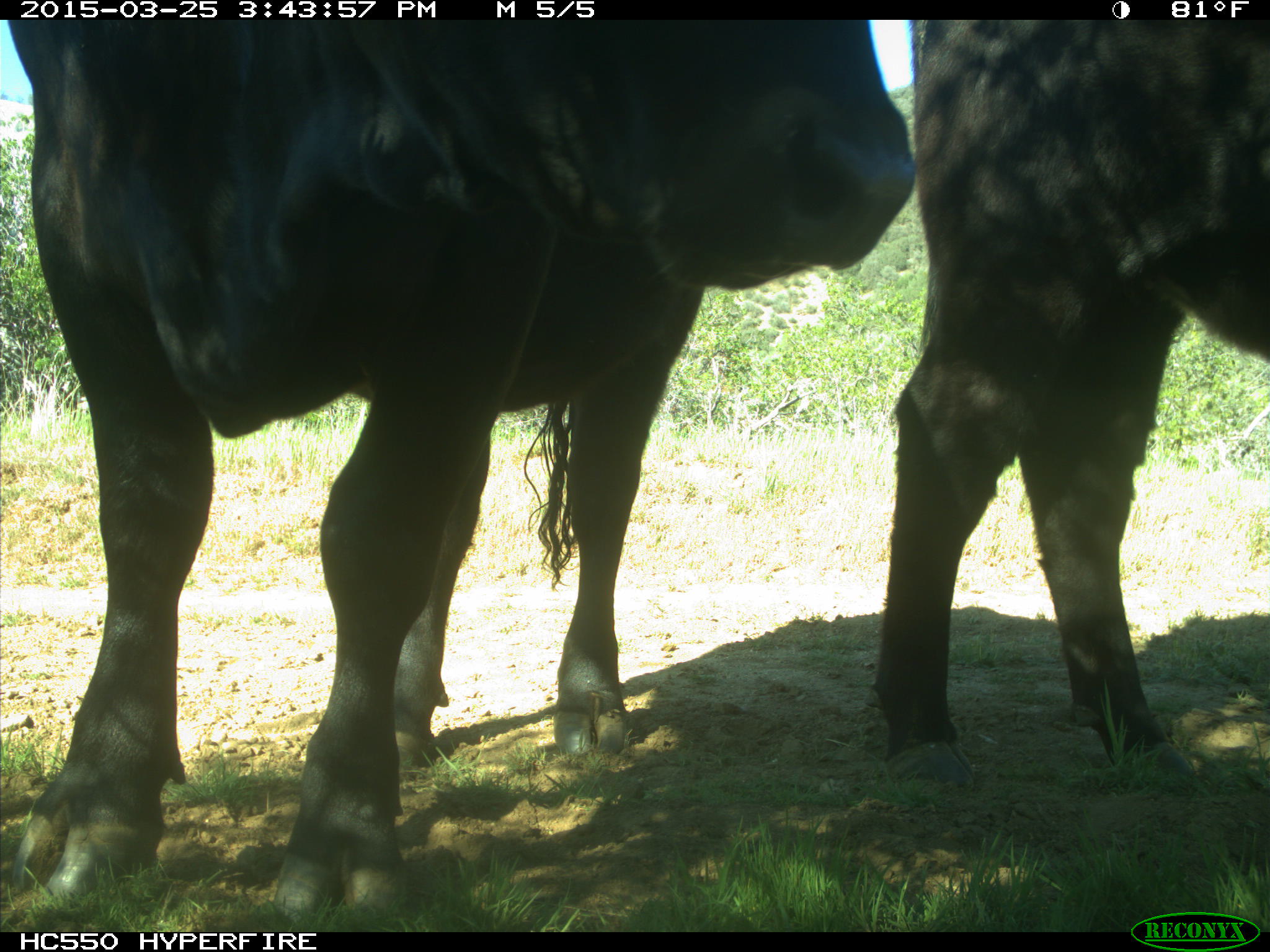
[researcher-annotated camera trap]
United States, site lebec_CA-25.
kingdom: Animalia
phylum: Chordata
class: Mammalia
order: Artiodactyla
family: Bovidae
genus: Bos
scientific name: Bos taurus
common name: domestic cow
Bos taurus (domestic cow).